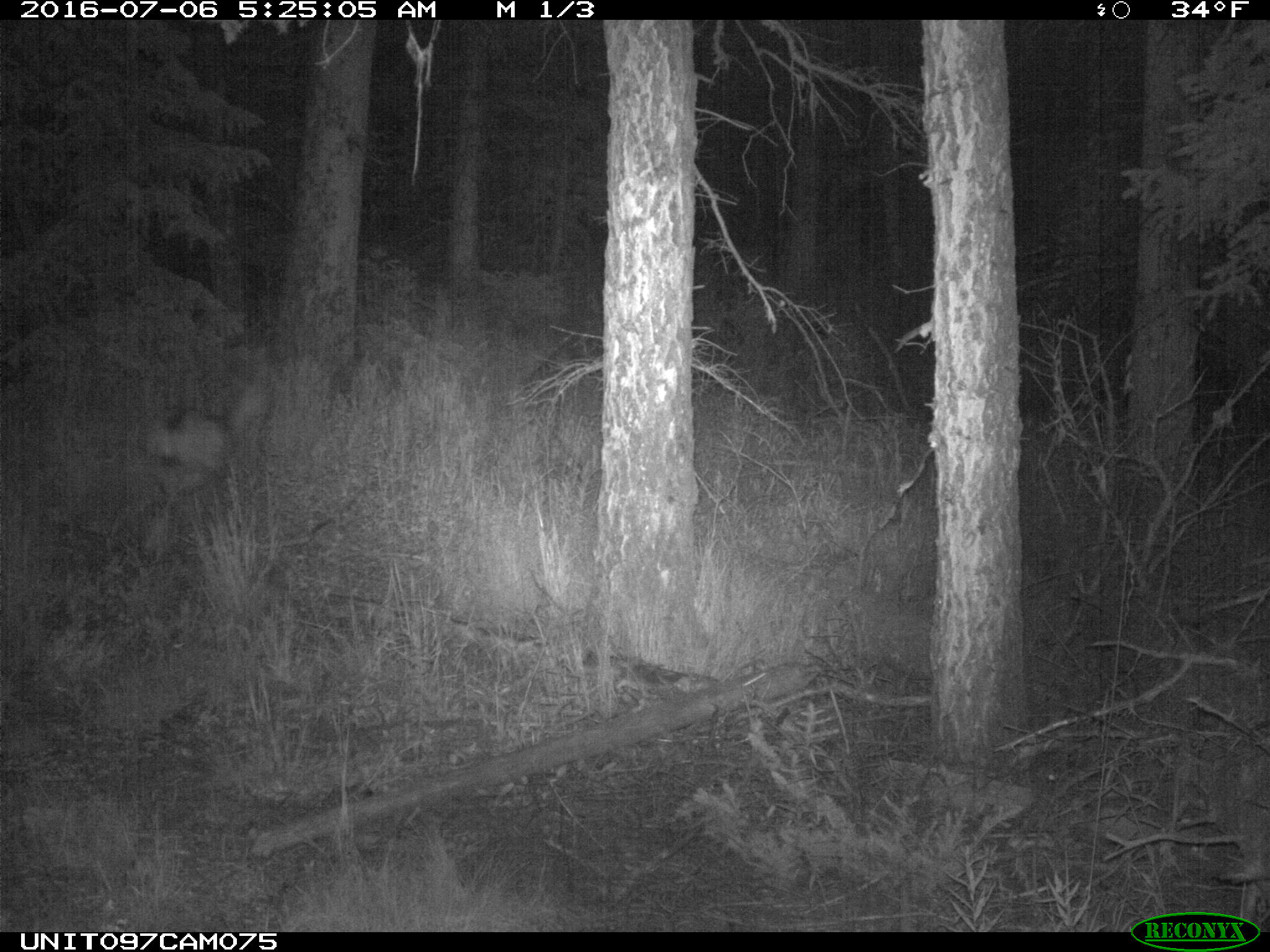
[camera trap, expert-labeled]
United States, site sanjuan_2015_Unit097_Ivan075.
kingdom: Animalia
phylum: Chordata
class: Mammalia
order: Artiodactyla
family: Cervidae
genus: Odocoileus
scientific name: Odocoileus hemionus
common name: mule deer